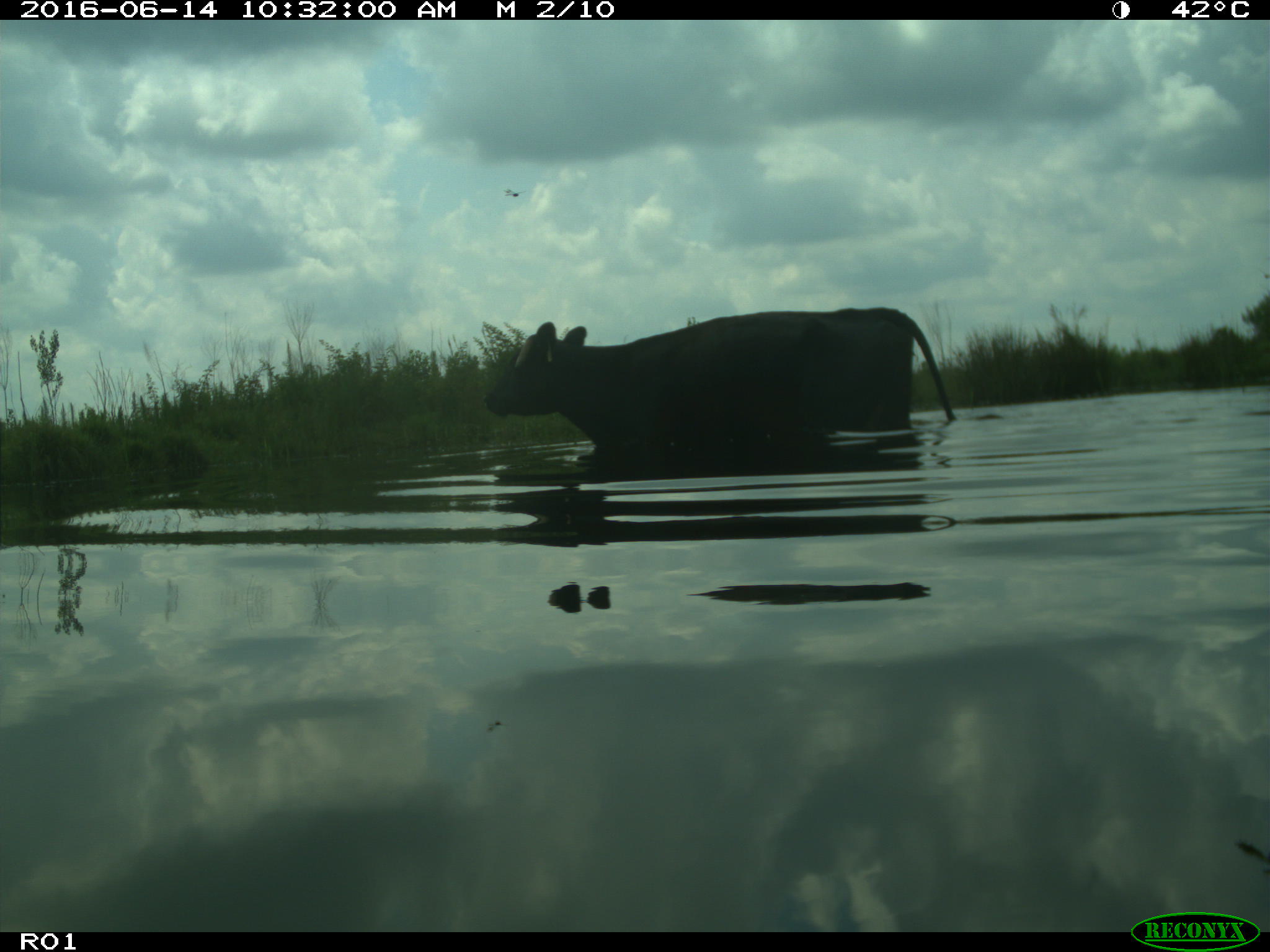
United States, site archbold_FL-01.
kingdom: Animalia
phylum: Chordata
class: Mammalia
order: Artiodactyla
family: Bovidae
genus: Bos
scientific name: Bos taurus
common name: domestic cow